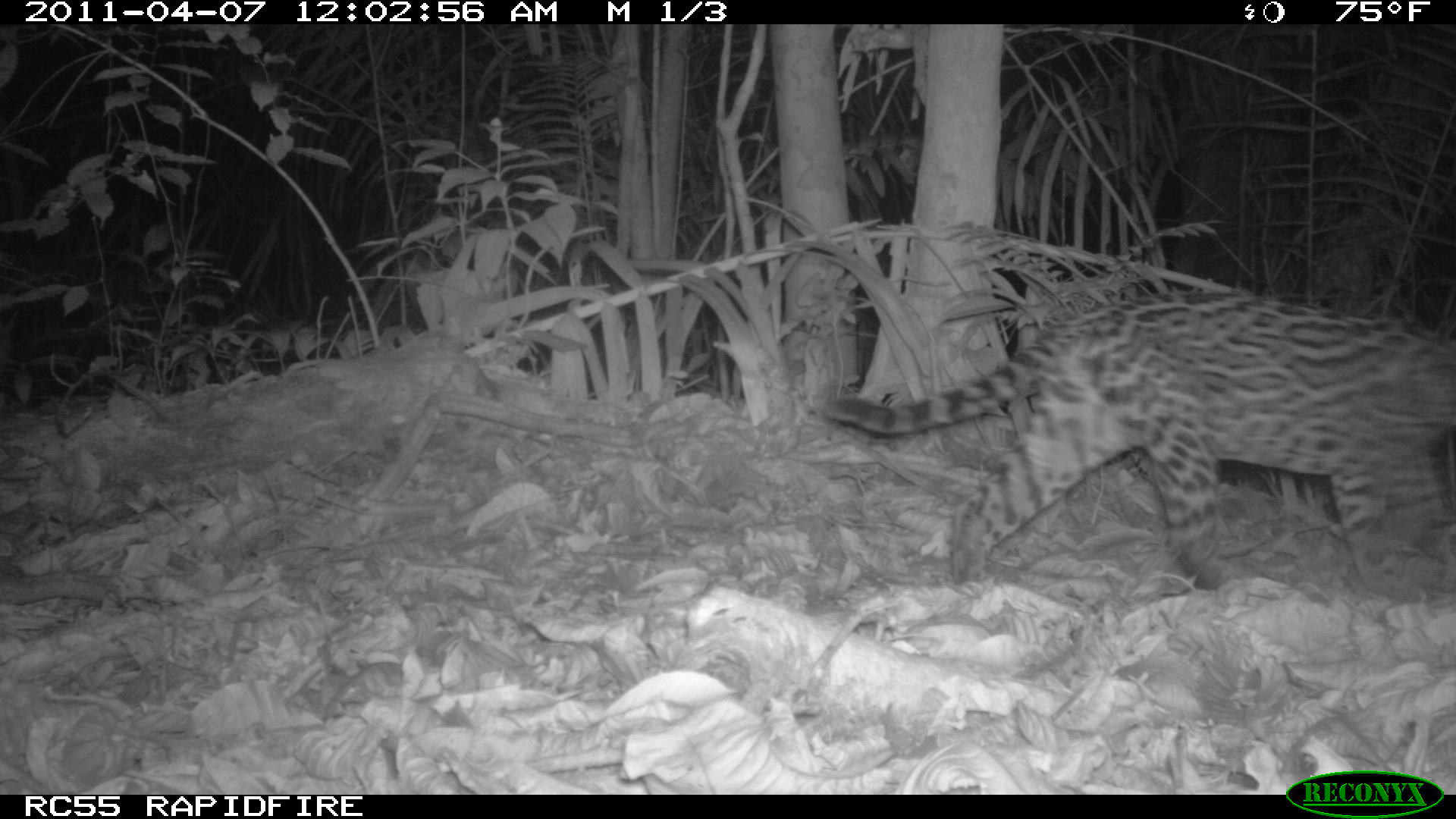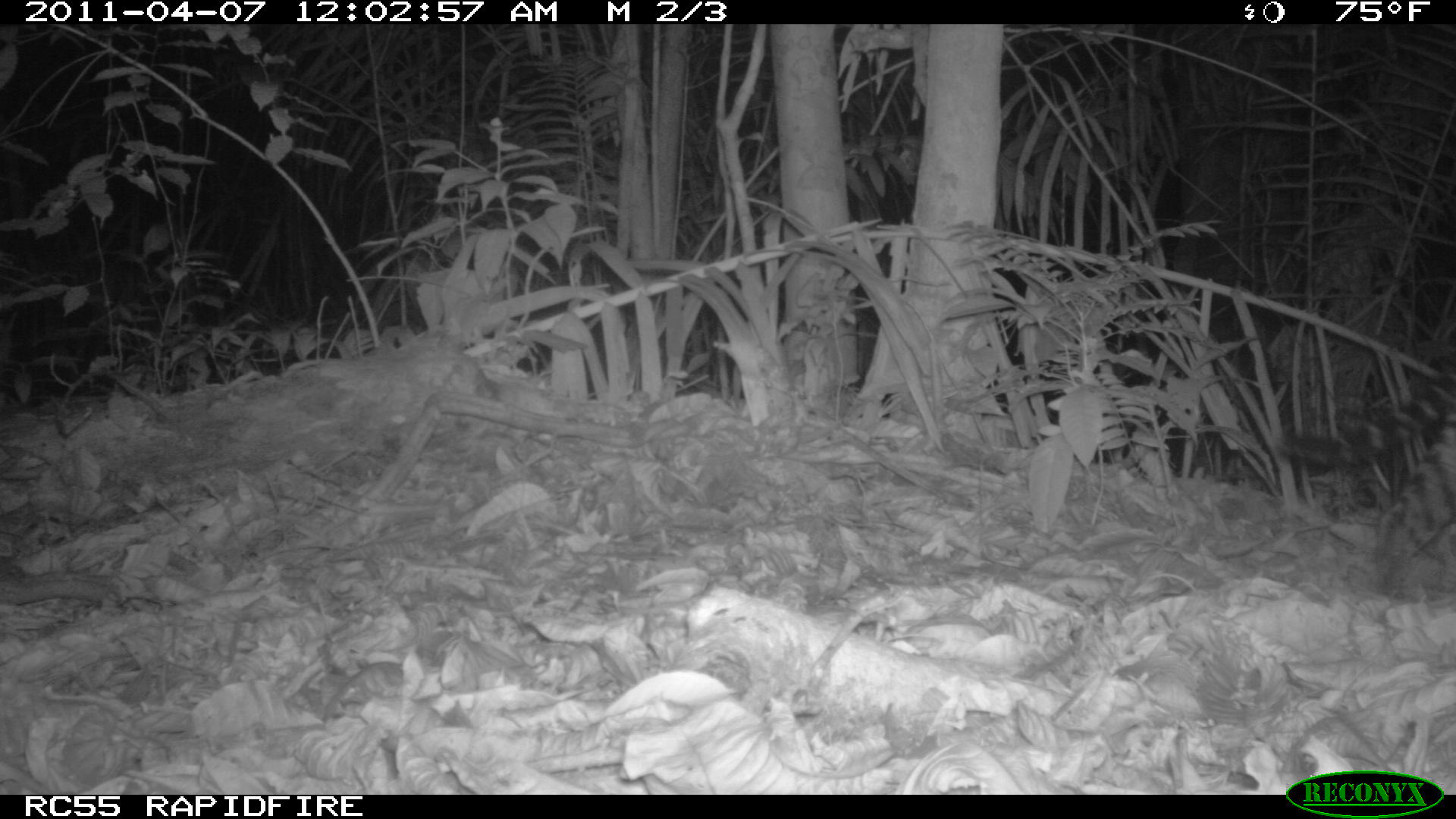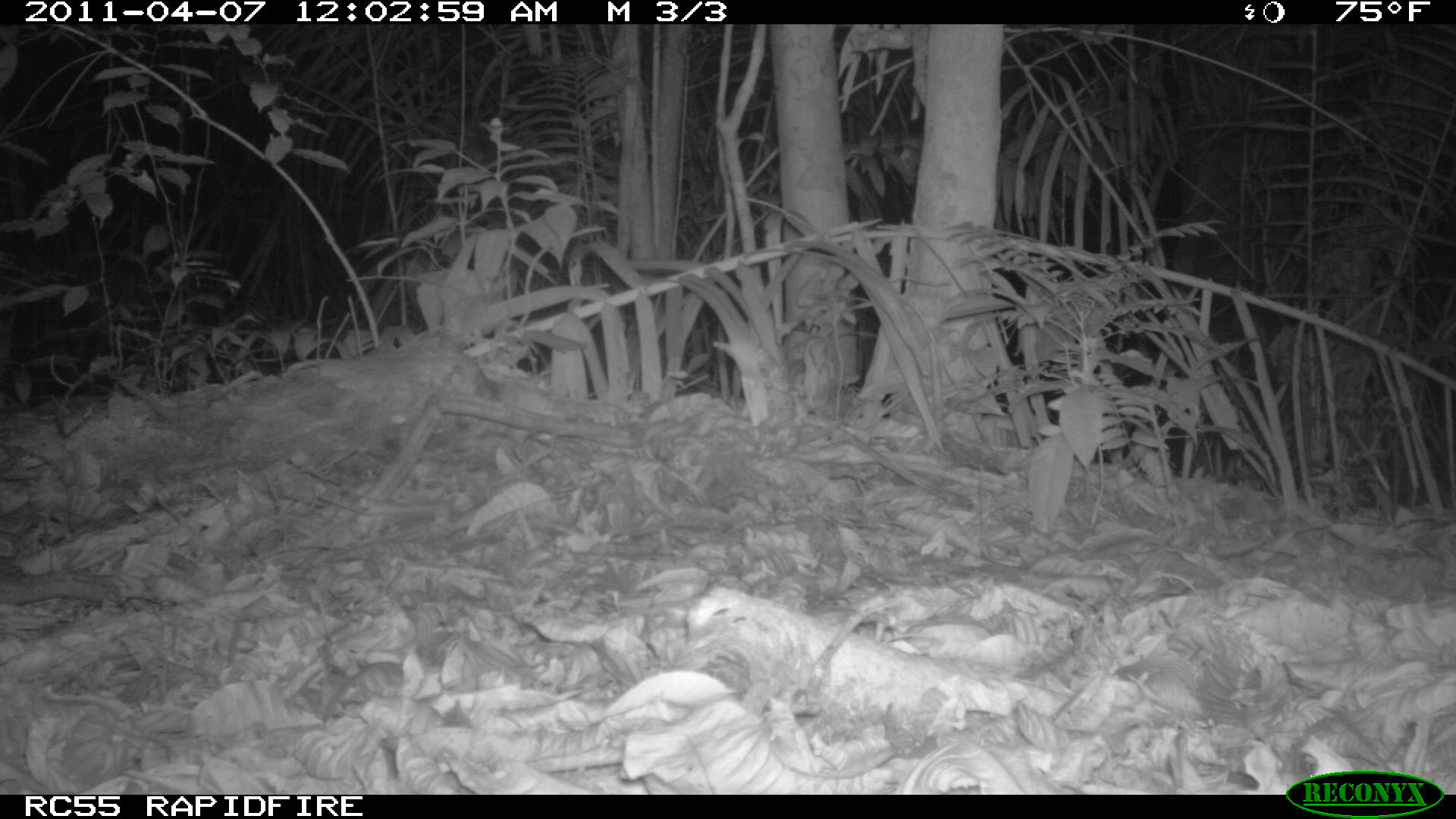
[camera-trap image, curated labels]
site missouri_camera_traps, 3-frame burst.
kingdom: Animalia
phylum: Chordata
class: Mammalia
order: Carnivora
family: Felidae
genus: Leopardus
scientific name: Leopardus pardalis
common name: ocelot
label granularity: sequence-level